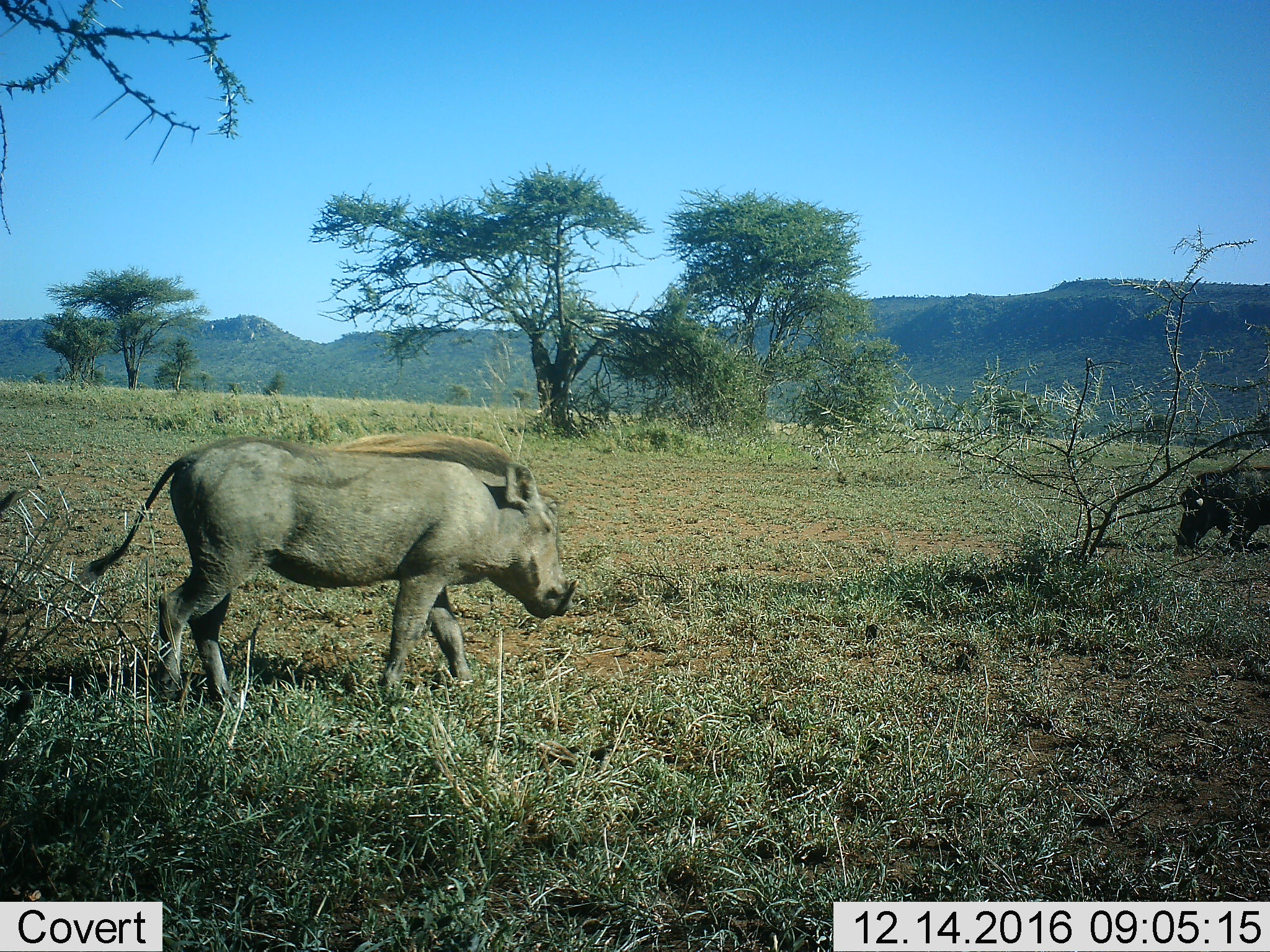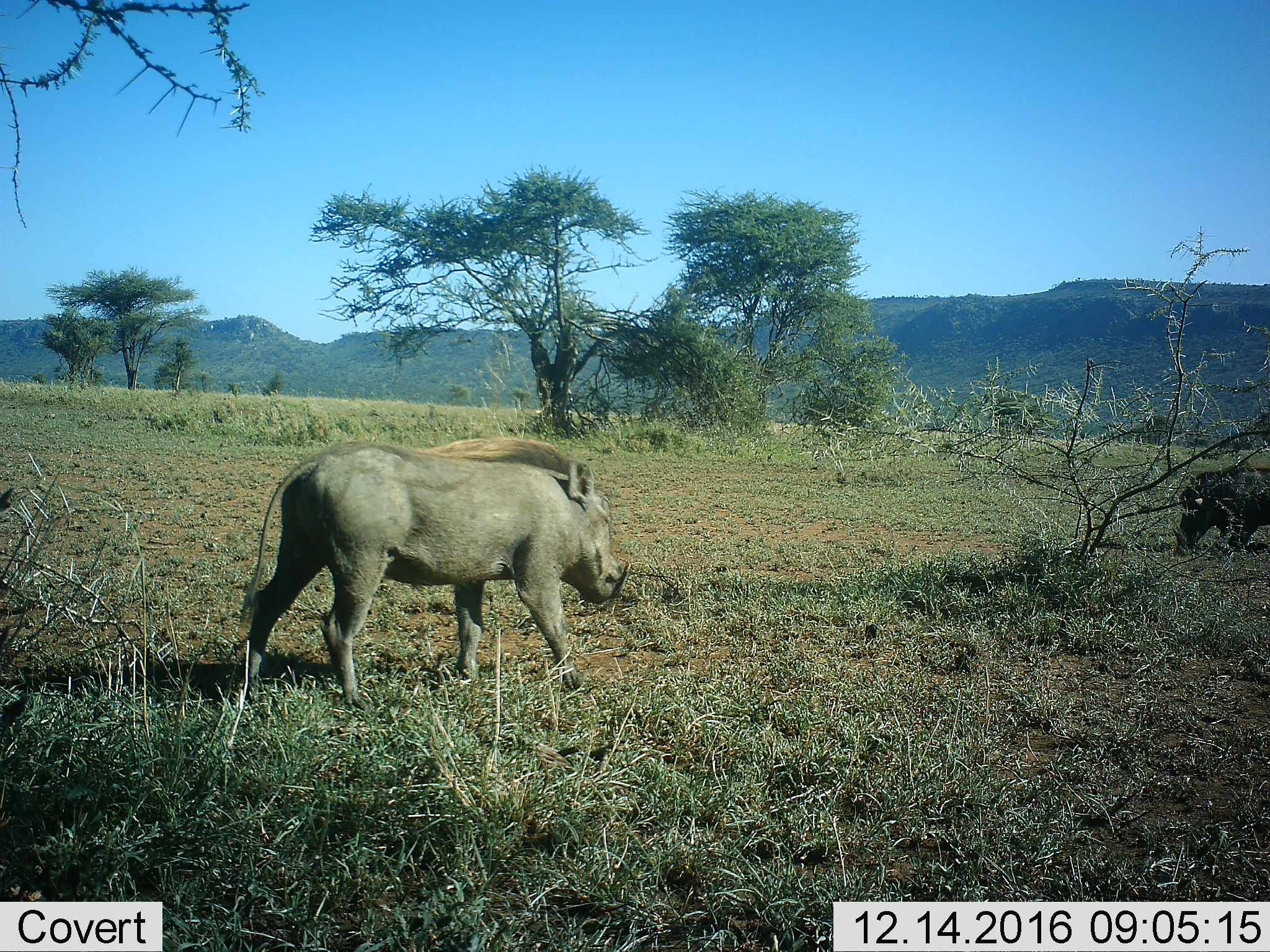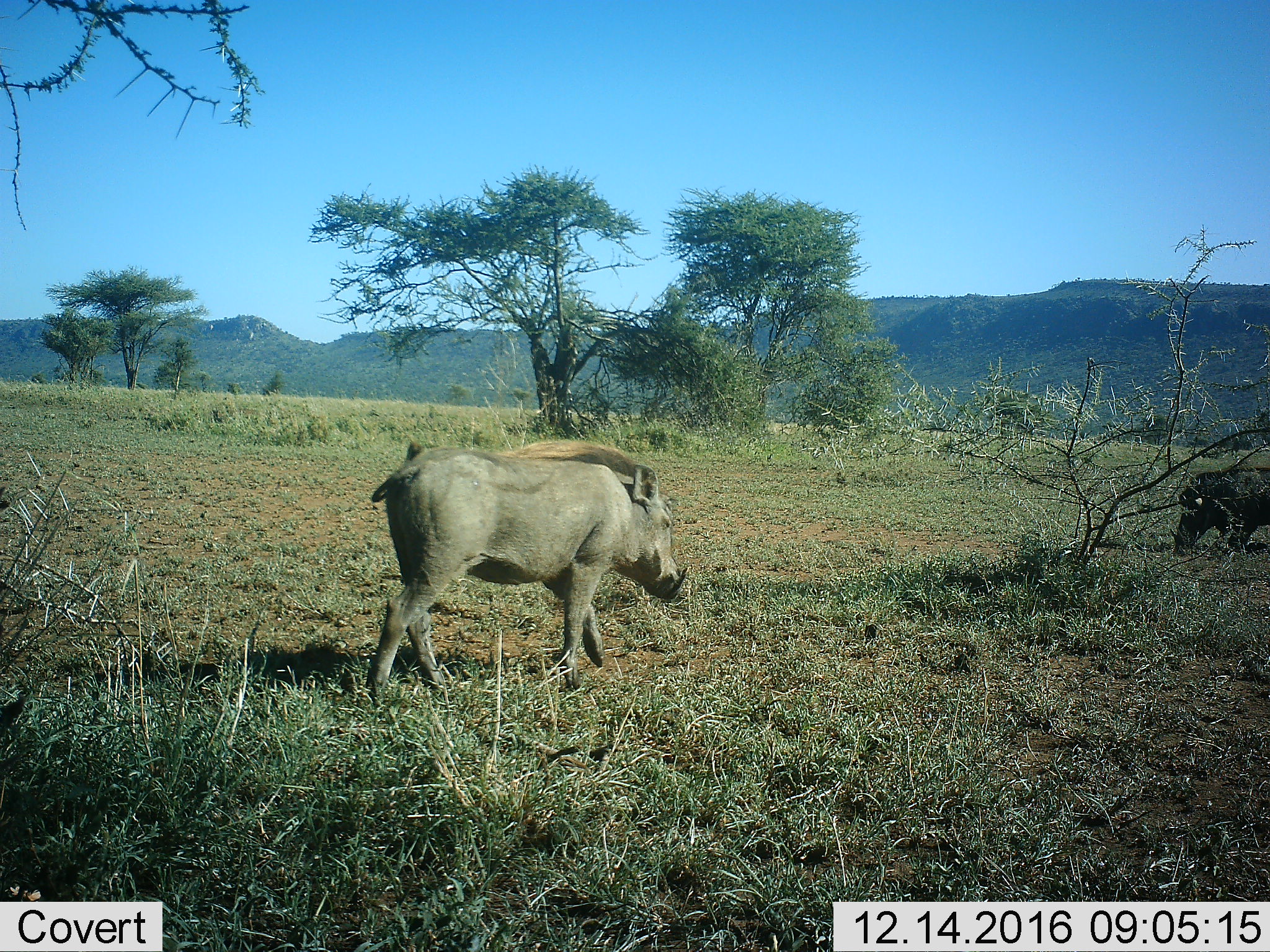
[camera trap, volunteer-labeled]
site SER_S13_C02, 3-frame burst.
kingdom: Animalia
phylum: Chordata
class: Mammalia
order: Artiodactyla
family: Suidae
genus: Phacochoerus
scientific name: Phacochoerus africanus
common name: warthog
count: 2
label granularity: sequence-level